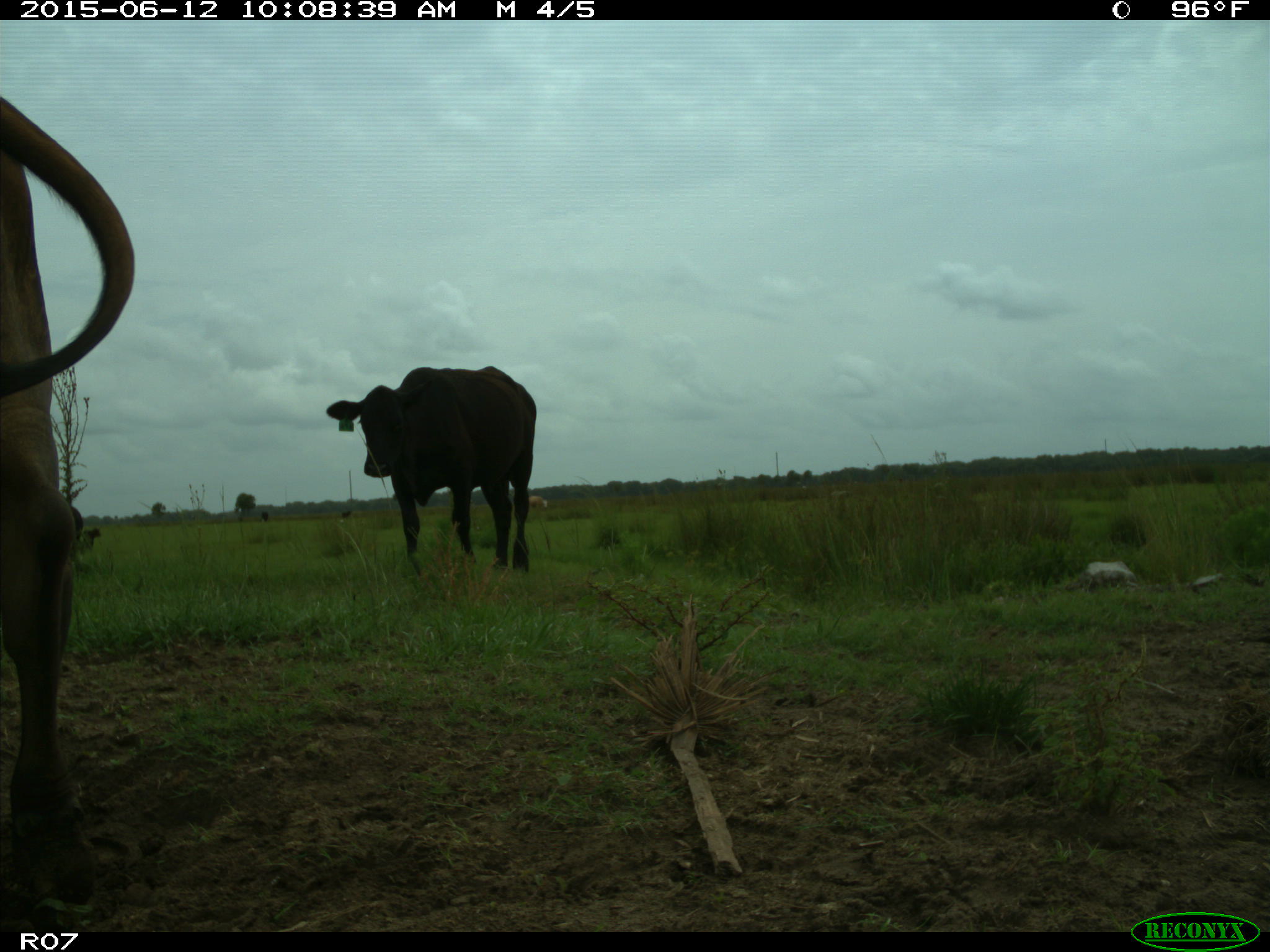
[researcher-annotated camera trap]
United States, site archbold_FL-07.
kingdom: Animalia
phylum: Chordata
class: Mammalia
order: Artiodactyla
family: Bovidae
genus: Bos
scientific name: Bos taurus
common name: domestic cow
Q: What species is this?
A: Bos taurus (domestic cow).